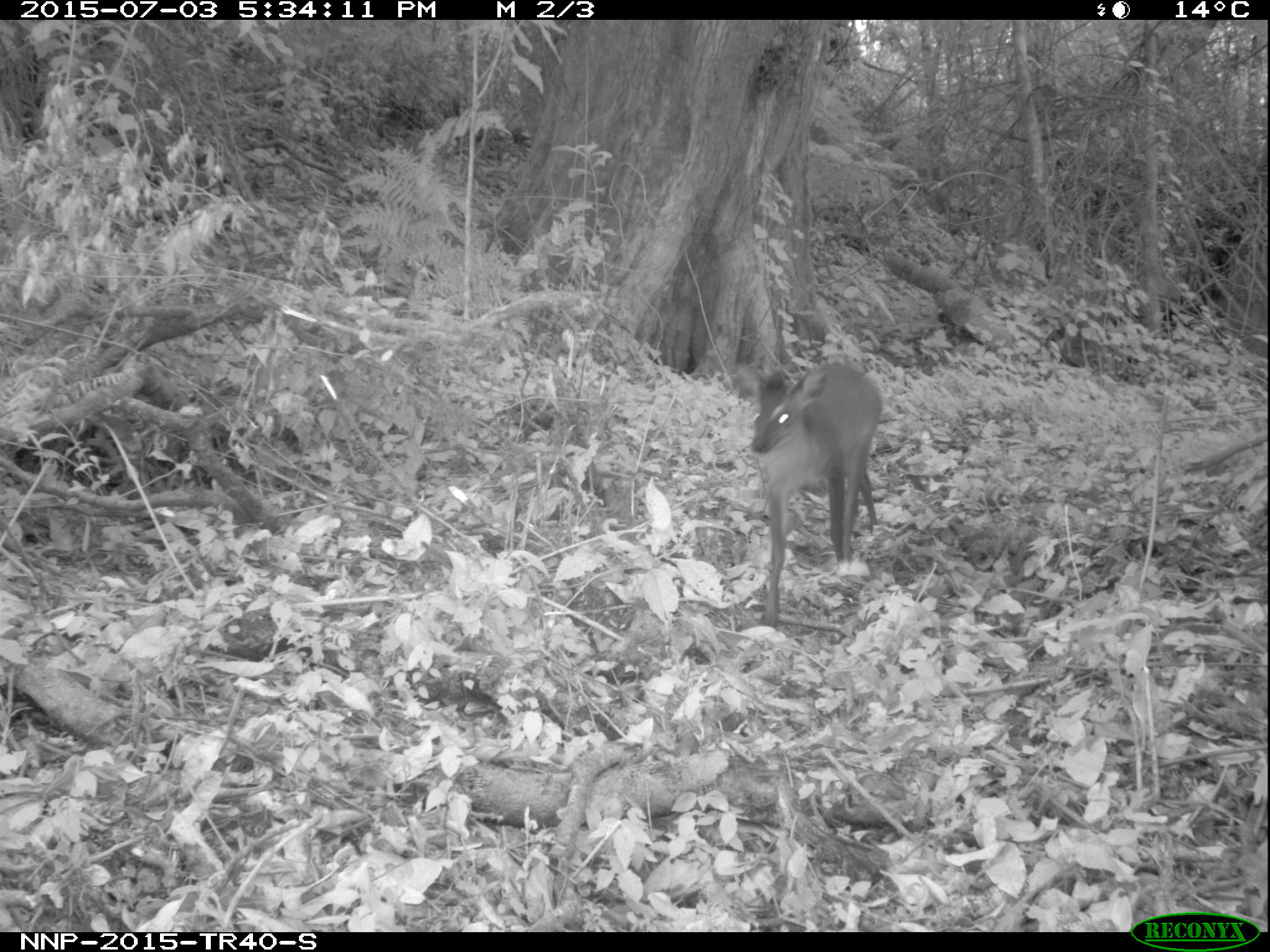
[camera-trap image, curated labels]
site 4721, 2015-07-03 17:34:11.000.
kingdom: Animalia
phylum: Chordata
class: Mammalia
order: Artiodactyla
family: Bovidae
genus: Cephalophus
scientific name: Cephalophus nigrifrons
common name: black-fronted duiker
Cephalophus nigrifrons (black-fronted duiker), count 1.